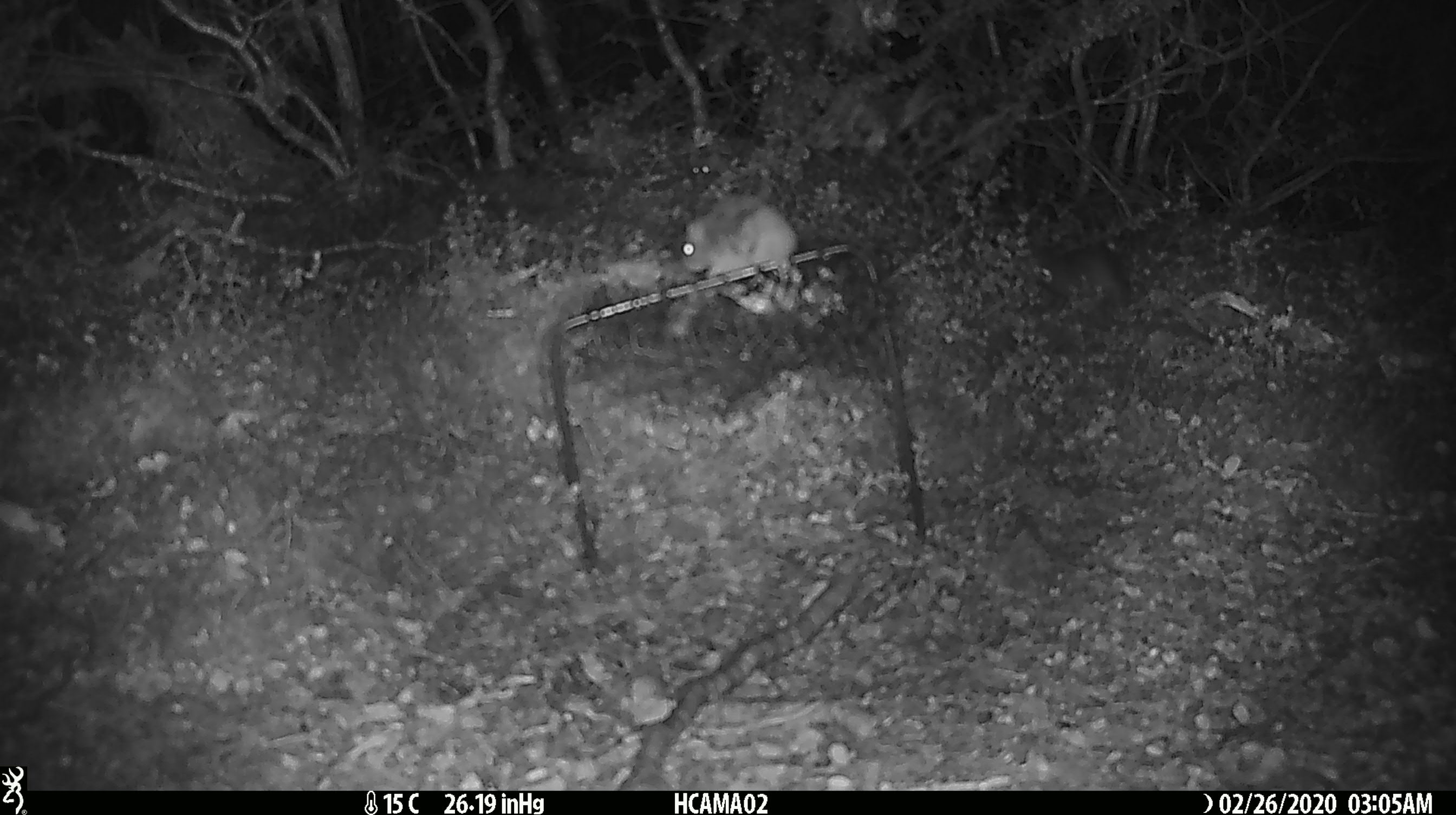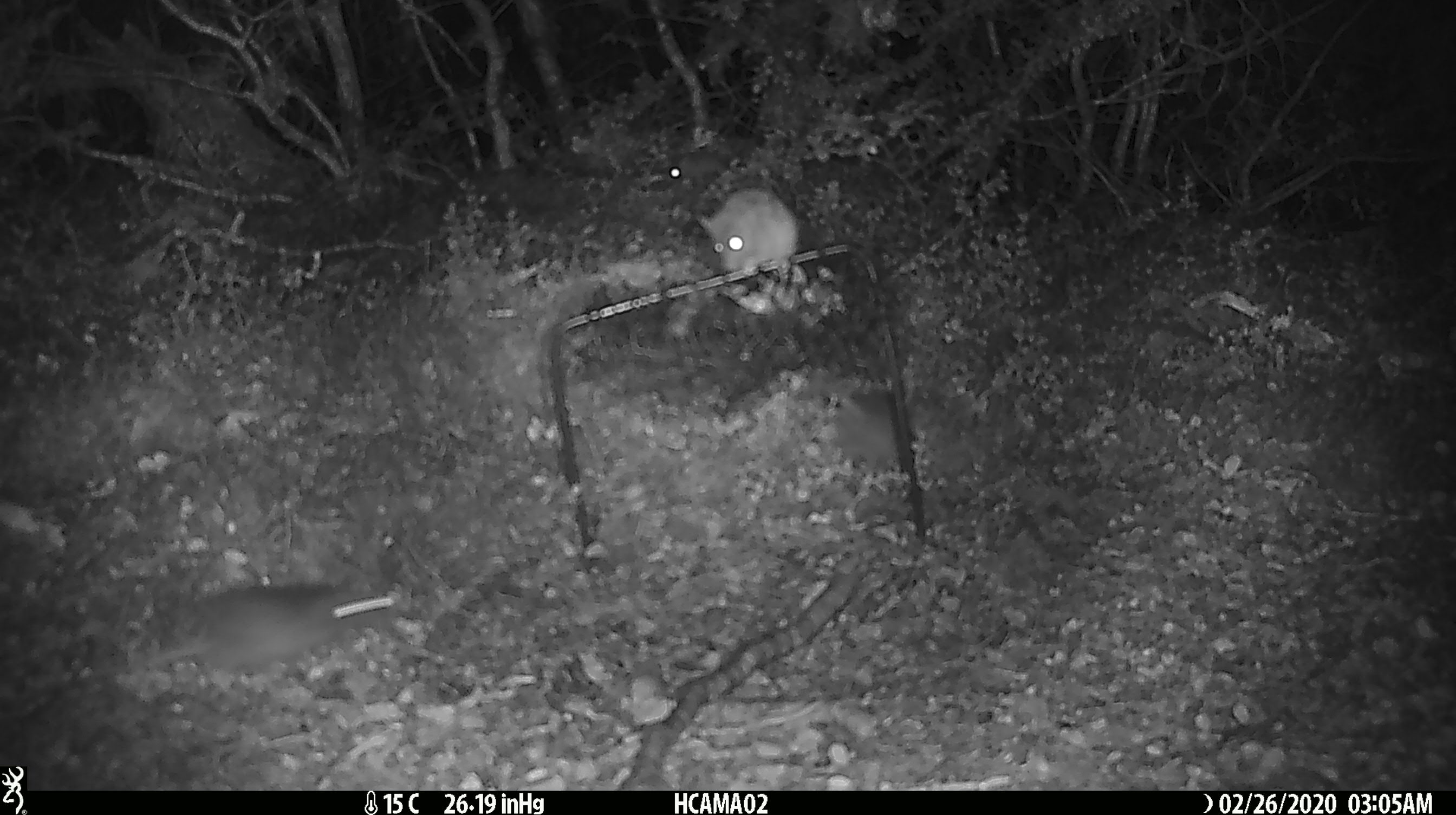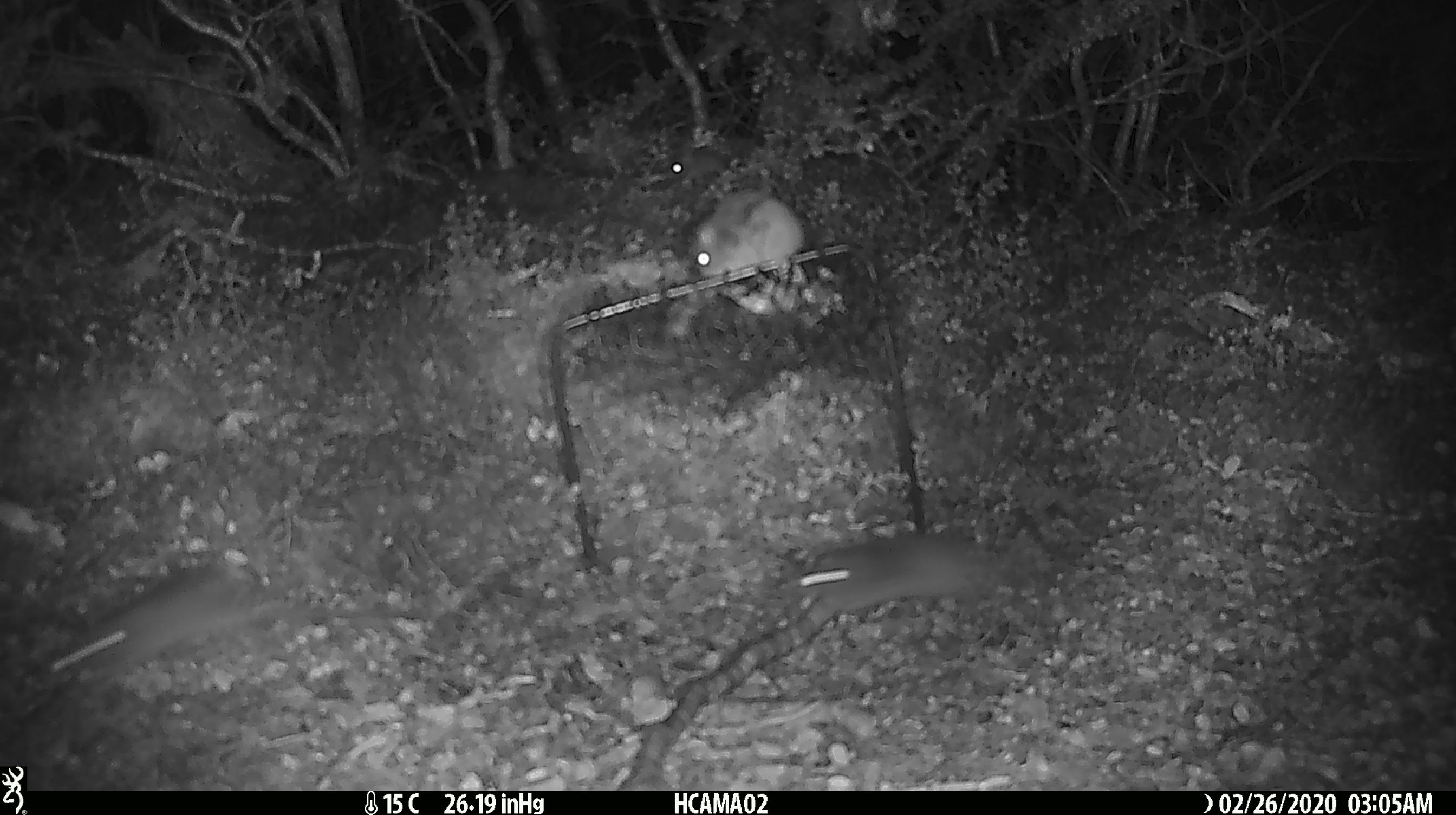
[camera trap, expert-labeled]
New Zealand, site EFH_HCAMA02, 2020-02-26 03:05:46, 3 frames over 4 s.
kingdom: Animalia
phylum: Chordata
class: Mammalia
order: Rodentia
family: Muridae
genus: Mus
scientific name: Mus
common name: mouse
Mouse (Mus).